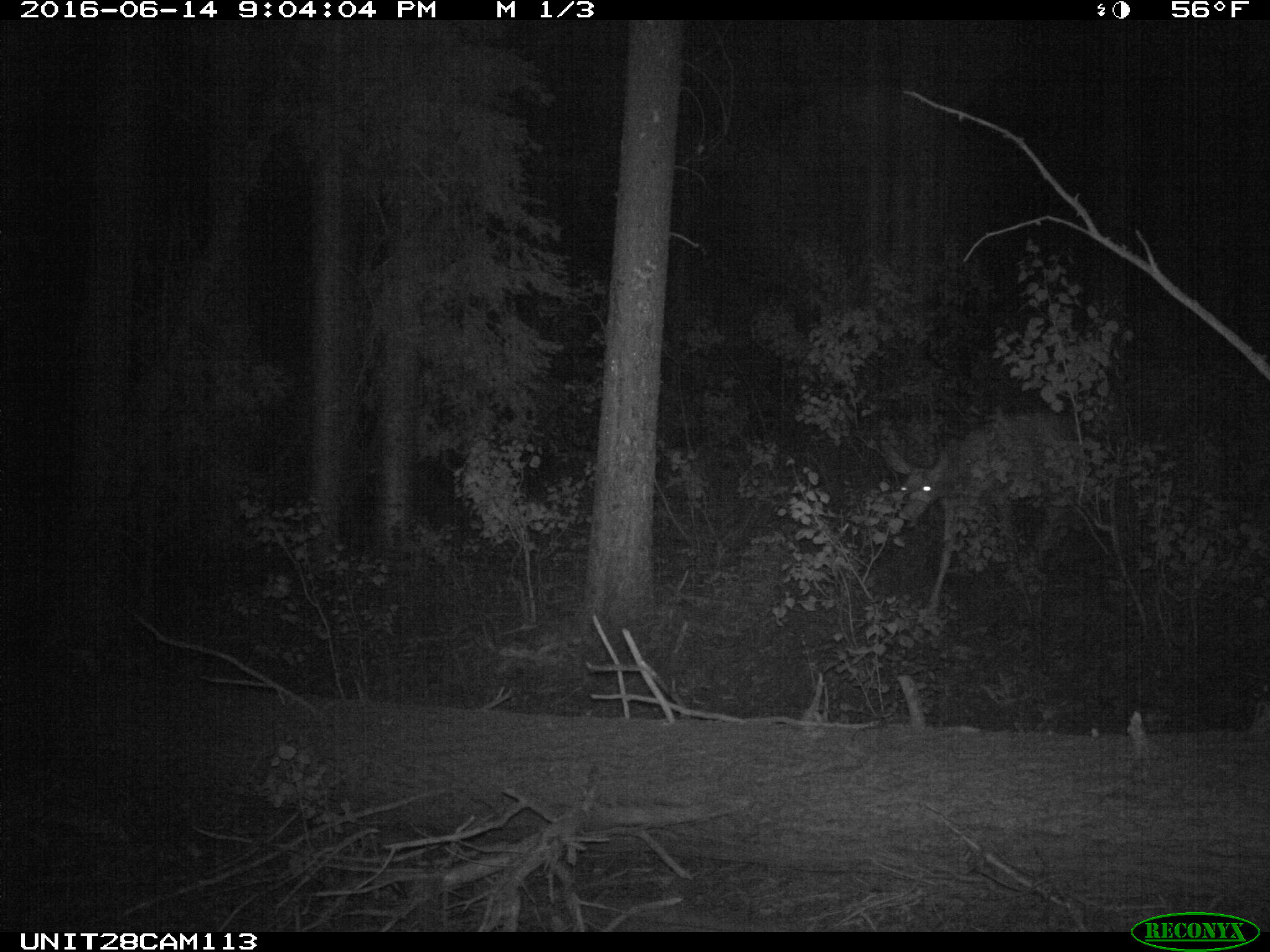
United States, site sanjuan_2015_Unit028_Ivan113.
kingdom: Animalia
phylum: Chordata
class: Mammalia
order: Artiodactyla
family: Cervidae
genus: Odocoileus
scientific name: Odocoileus hemionus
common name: mule deer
Odocoileus hemionus (mule deer).